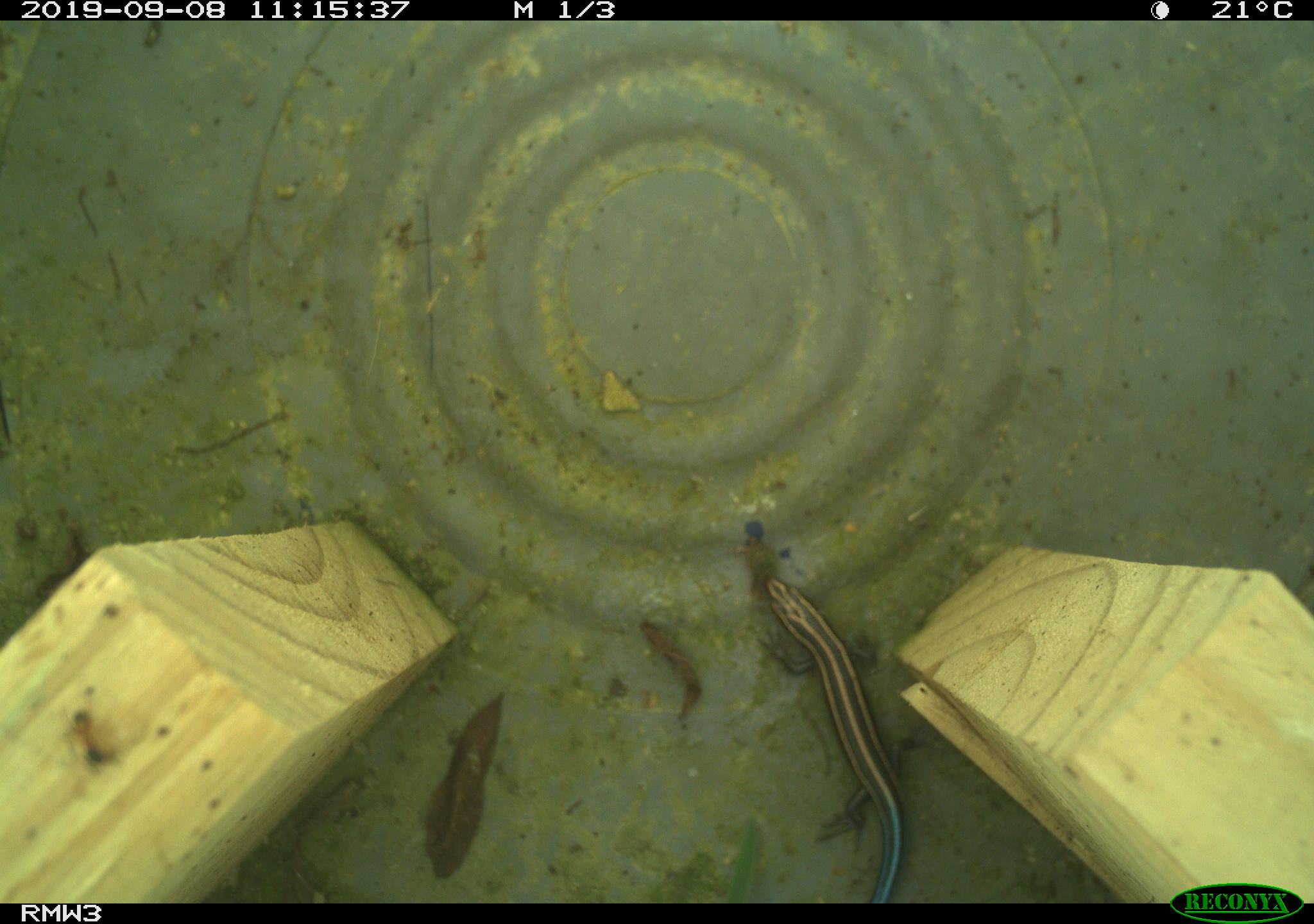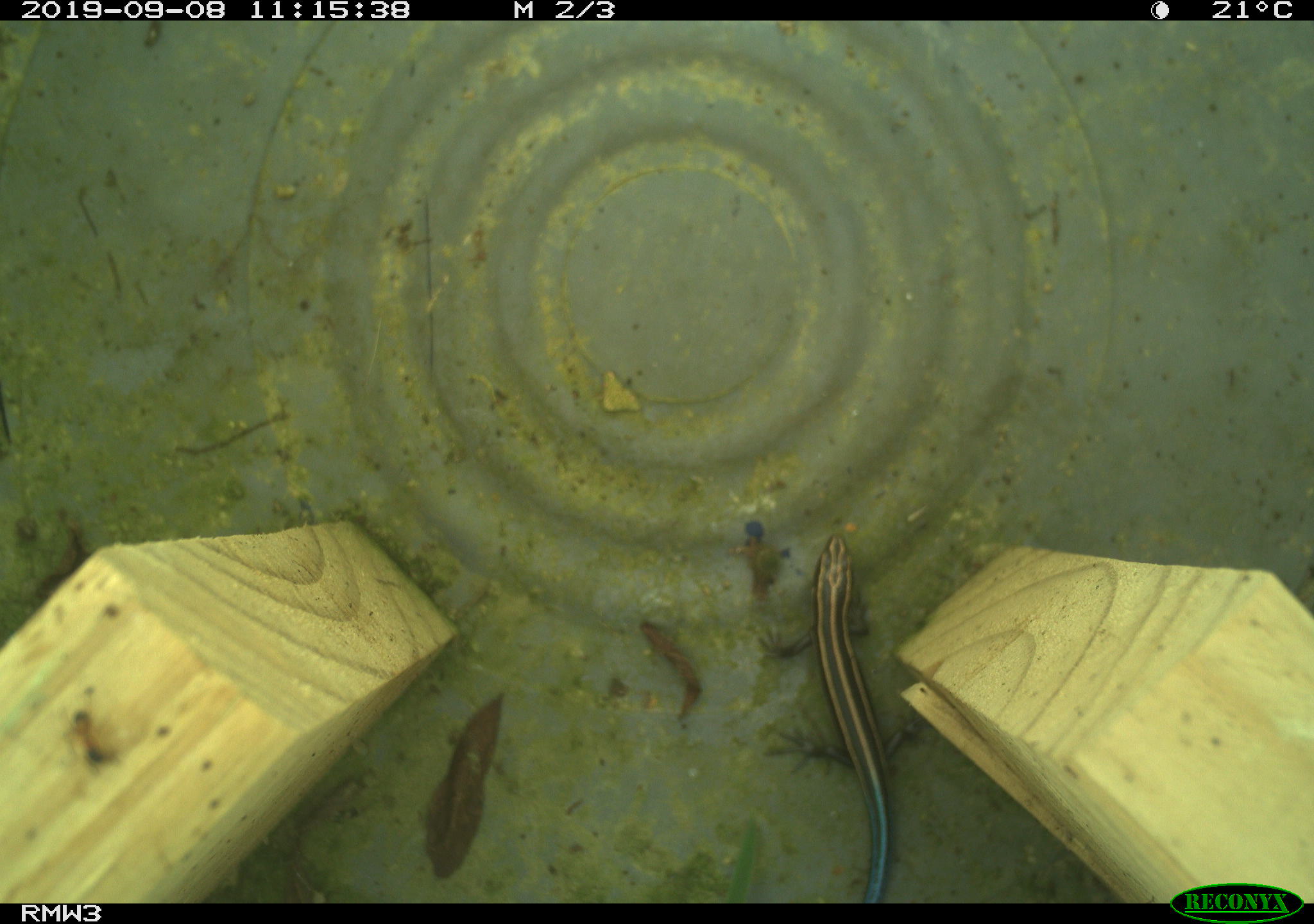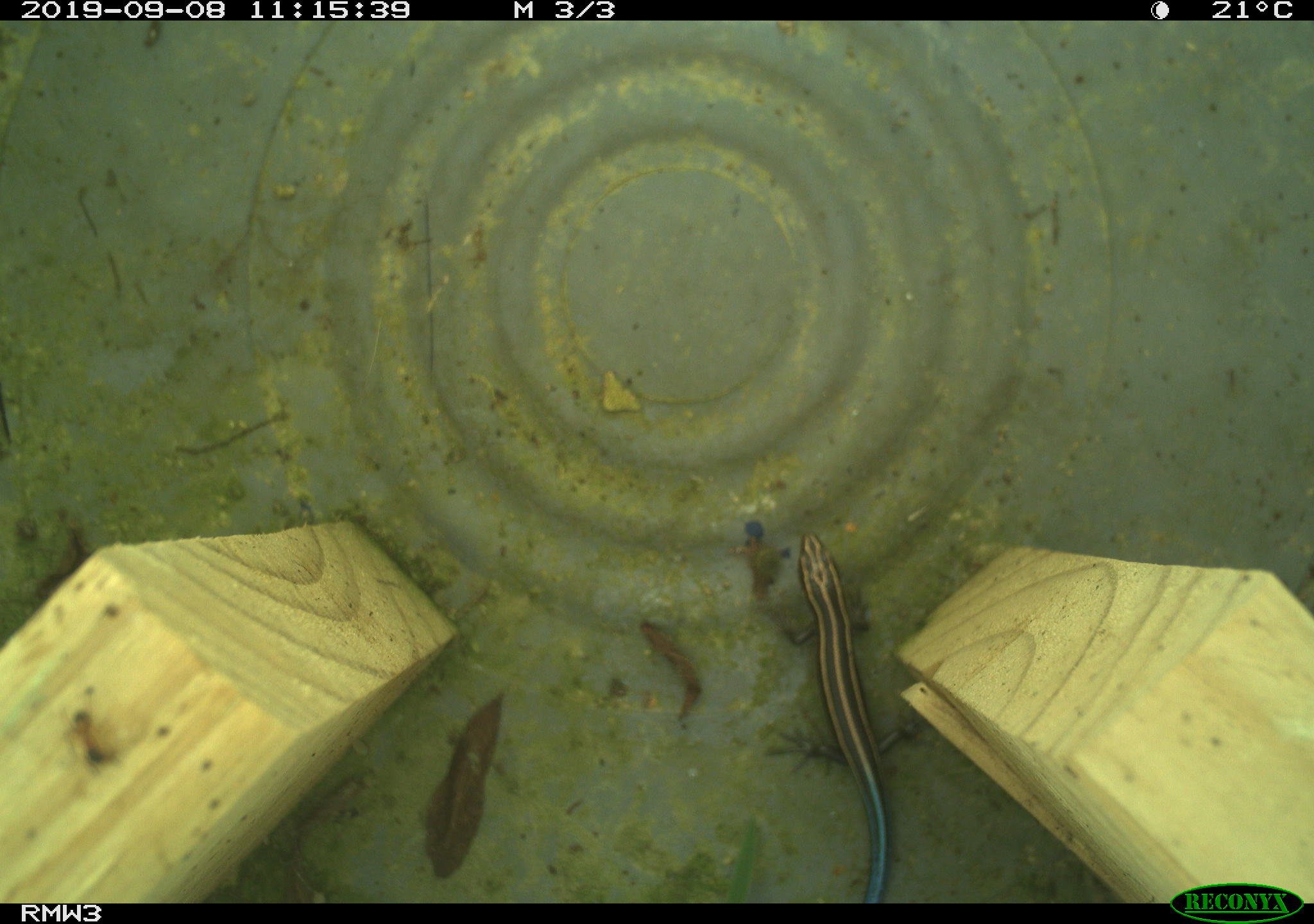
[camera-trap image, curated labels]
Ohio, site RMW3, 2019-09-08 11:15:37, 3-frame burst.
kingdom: Animalia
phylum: Chordata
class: Reptilia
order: Squamata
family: Scincidae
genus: Plestiodon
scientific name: Plestiodon fasciatus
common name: common five-lined skink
Common five-lined skink (Plestiodon fasciatus).